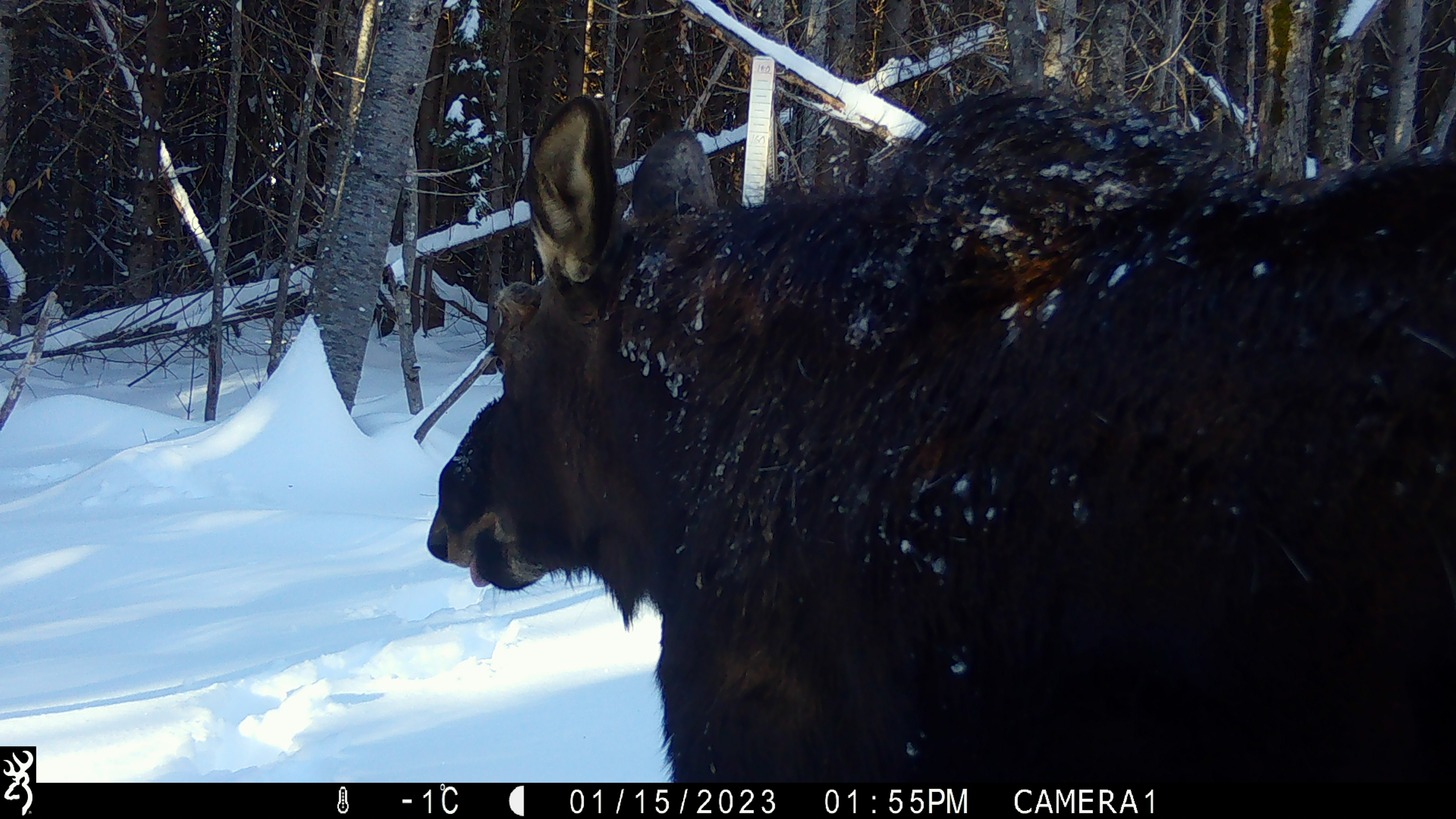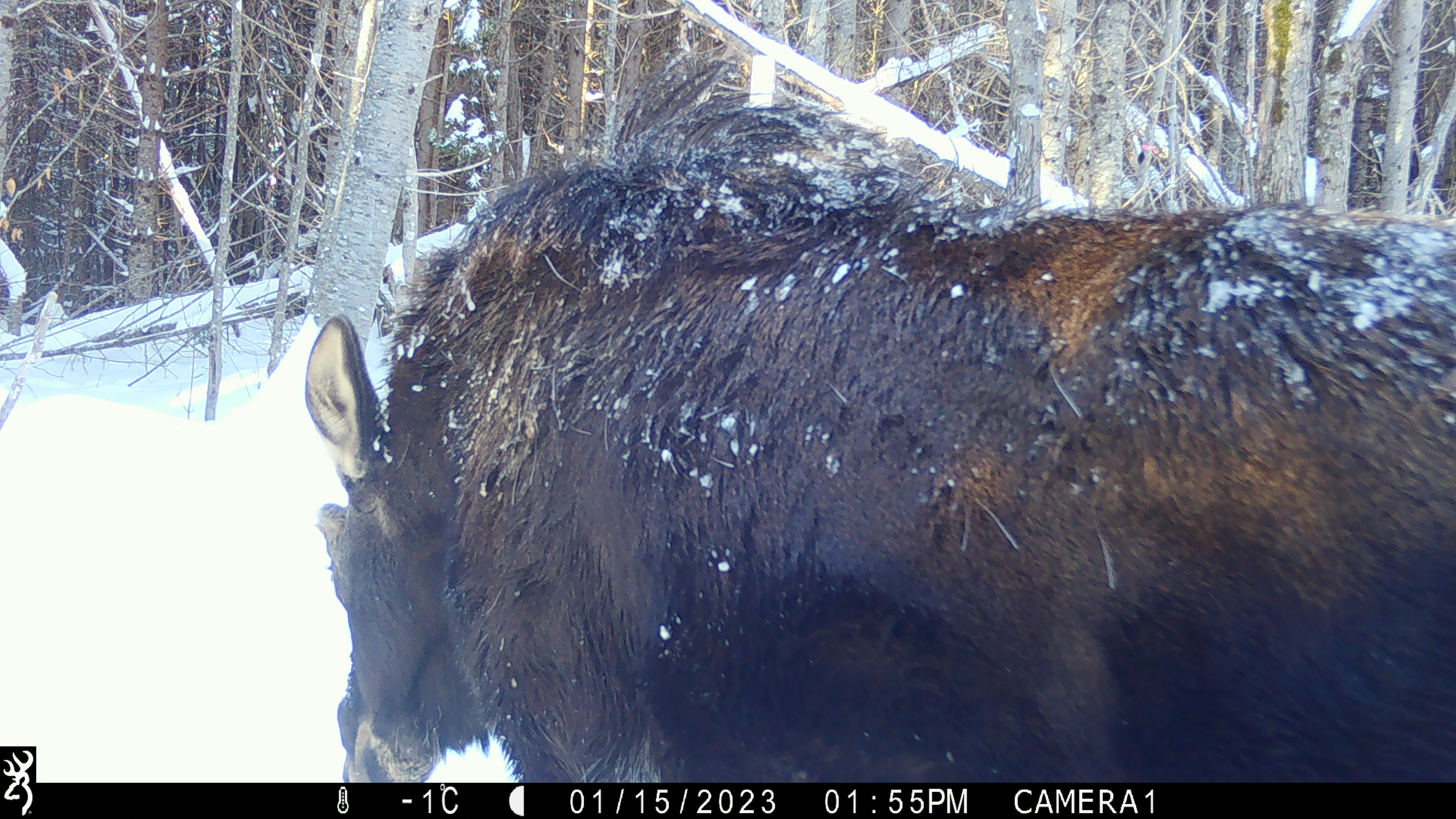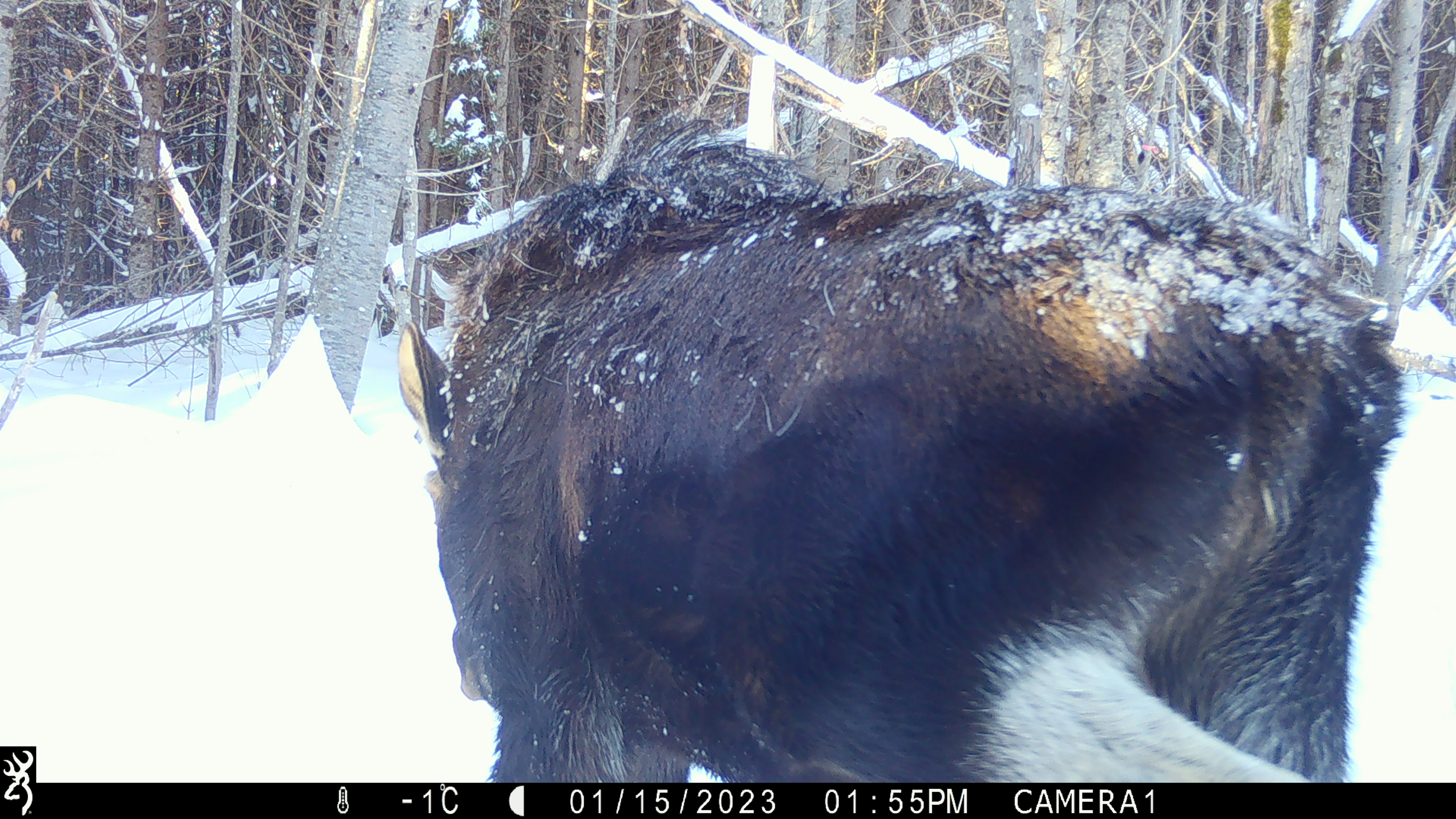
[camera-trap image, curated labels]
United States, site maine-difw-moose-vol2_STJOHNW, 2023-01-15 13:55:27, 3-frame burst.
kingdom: Animalia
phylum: Chordata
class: Mammalia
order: Artiodactyla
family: Cervidae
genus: Alces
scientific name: Alces alces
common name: moose